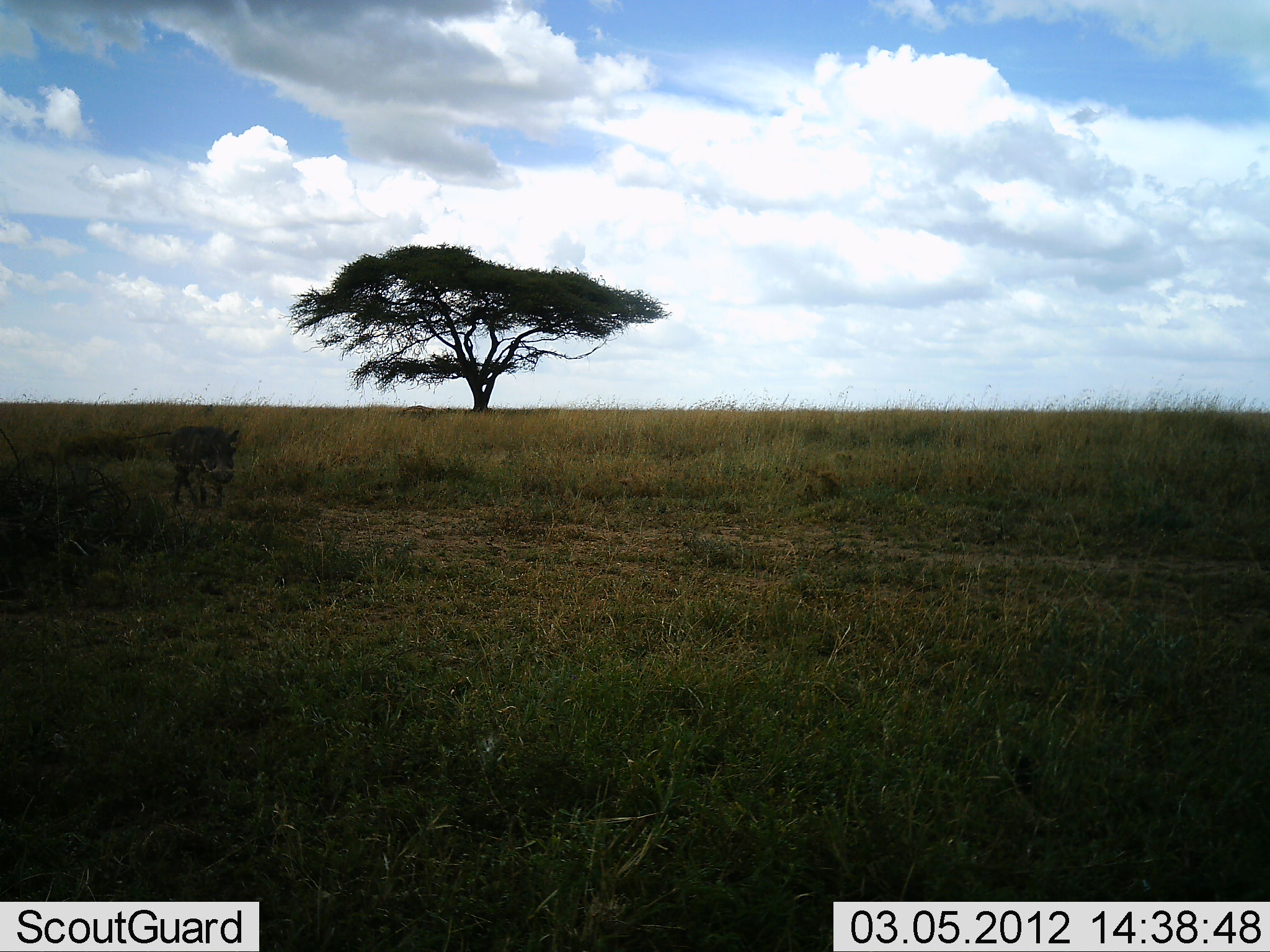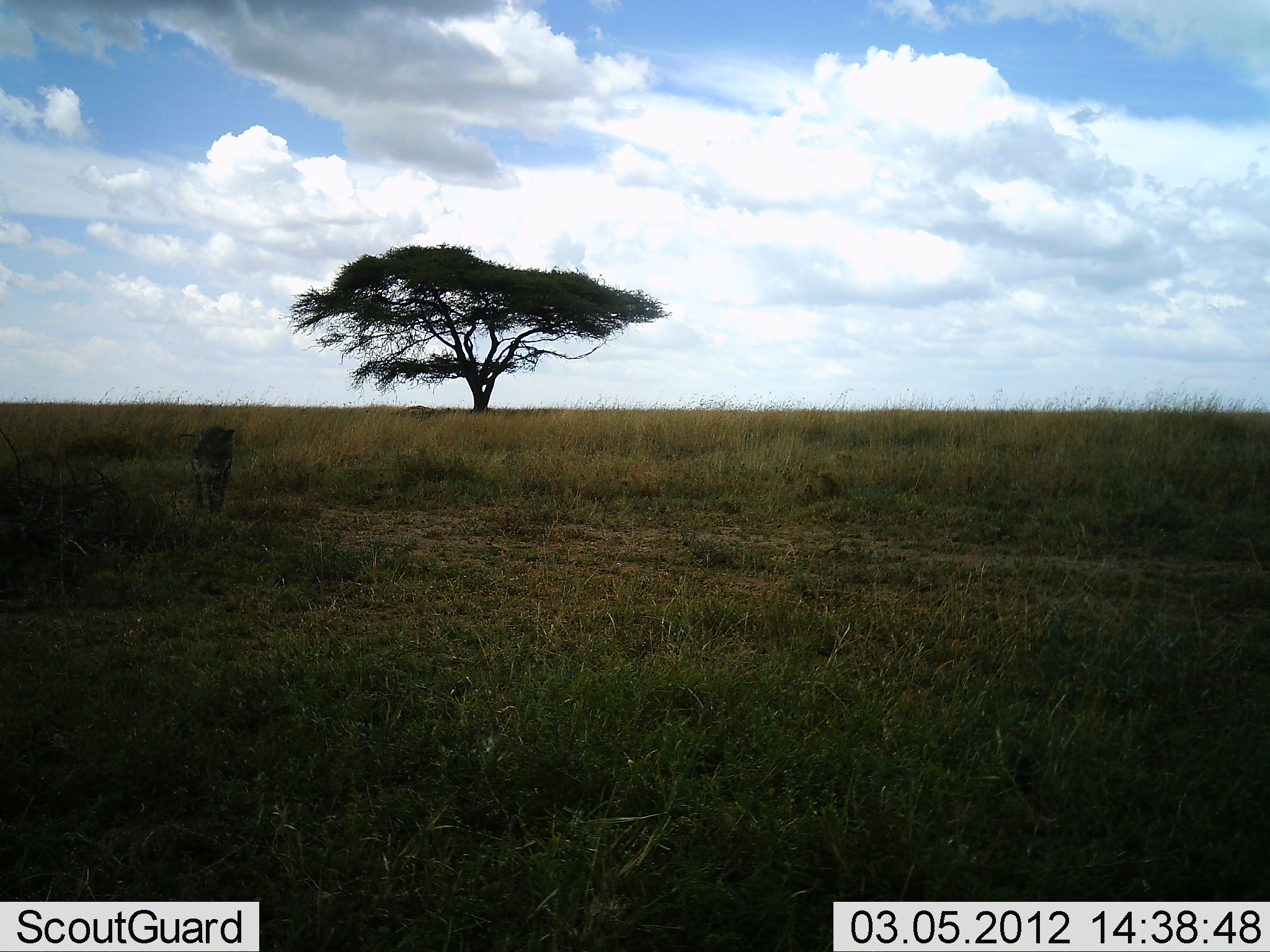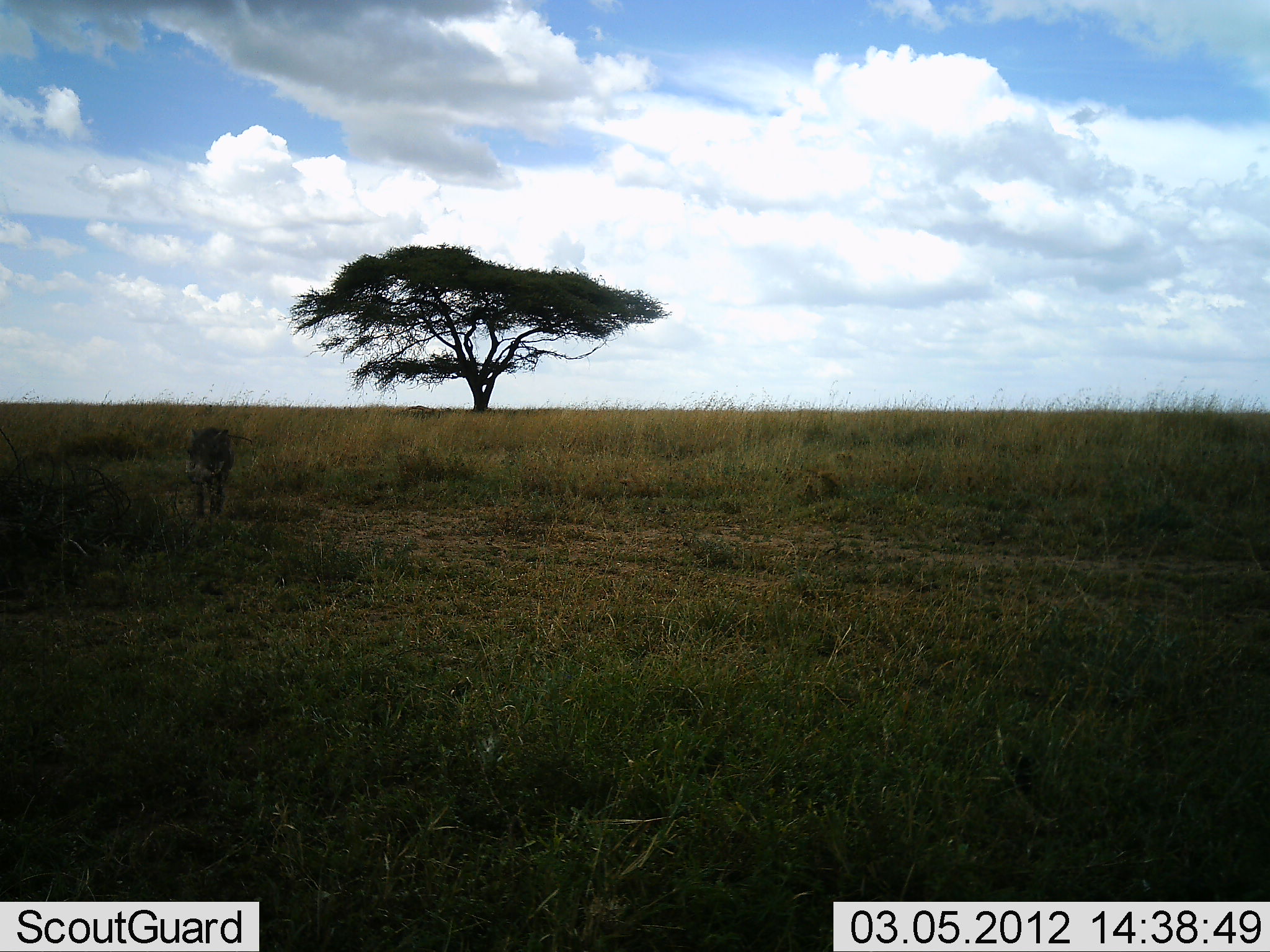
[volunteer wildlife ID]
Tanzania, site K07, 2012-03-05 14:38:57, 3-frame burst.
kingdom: Animalia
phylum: Chordata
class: Mammalia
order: Artiodactyla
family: Suidae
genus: Phacochoerus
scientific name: Phacochoerus africanus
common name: warthog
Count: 1.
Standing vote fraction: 17%.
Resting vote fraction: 0%.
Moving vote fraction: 83%.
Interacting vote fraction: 0%.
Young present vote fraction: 0%.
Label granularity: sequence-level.